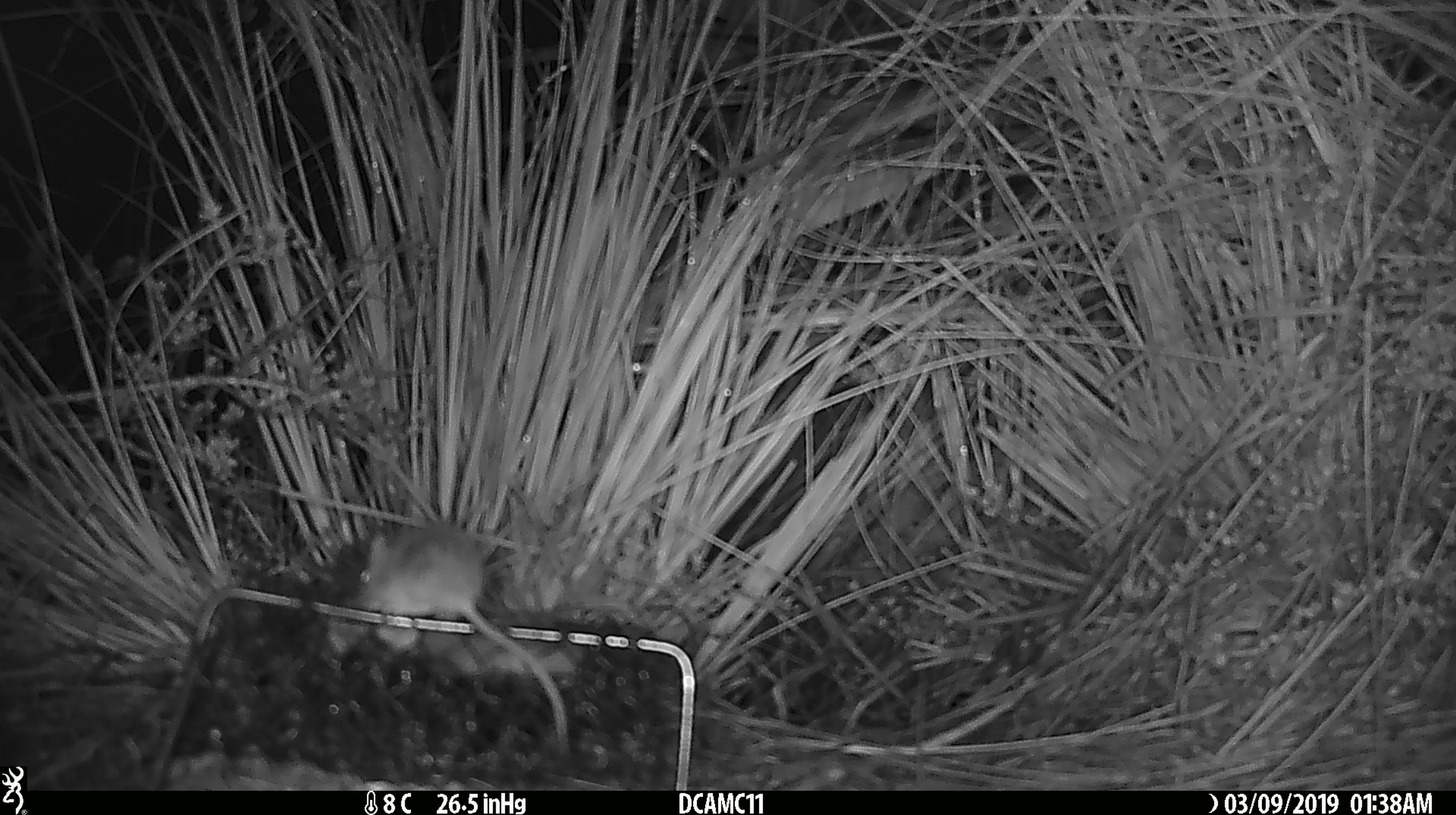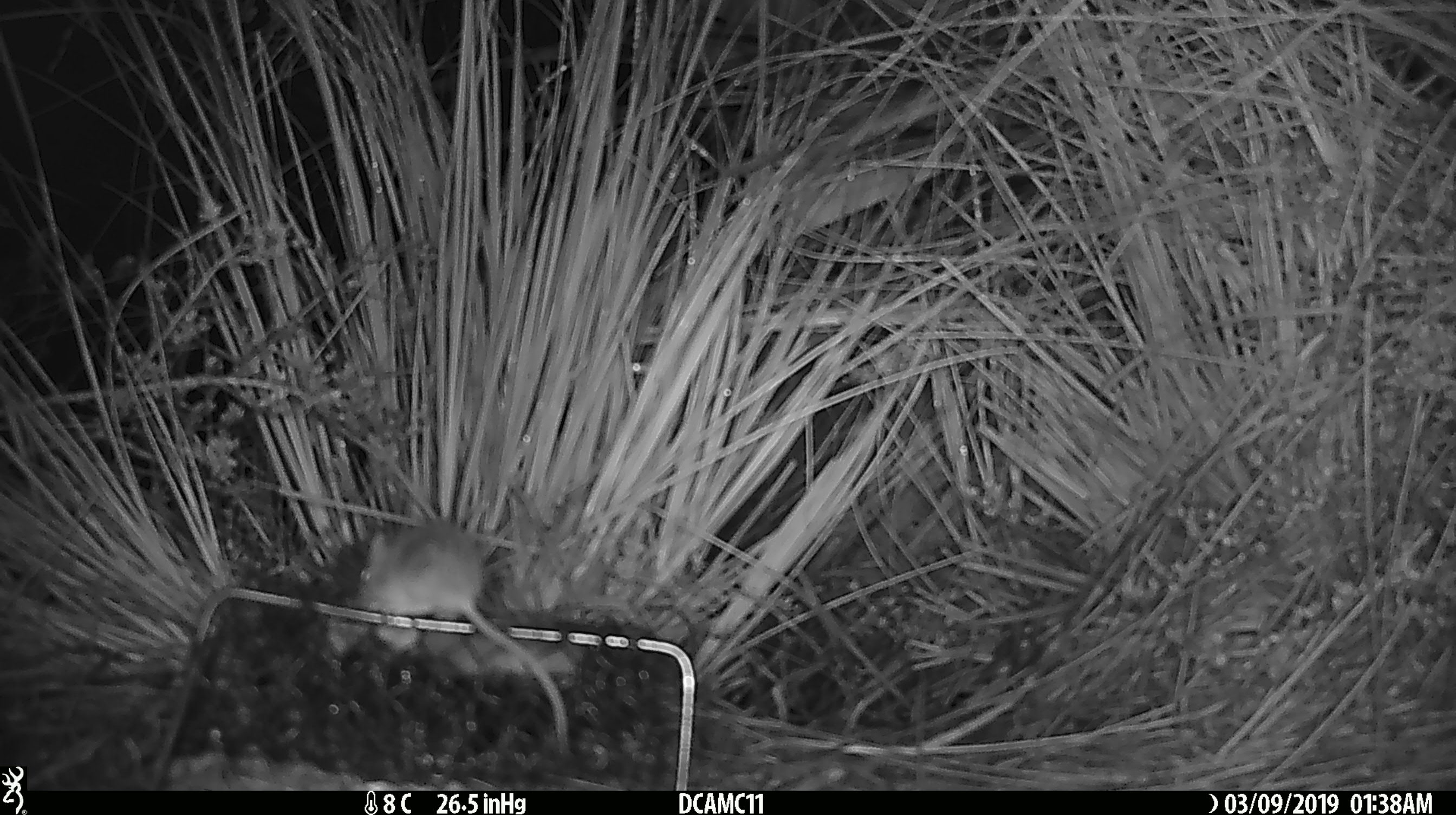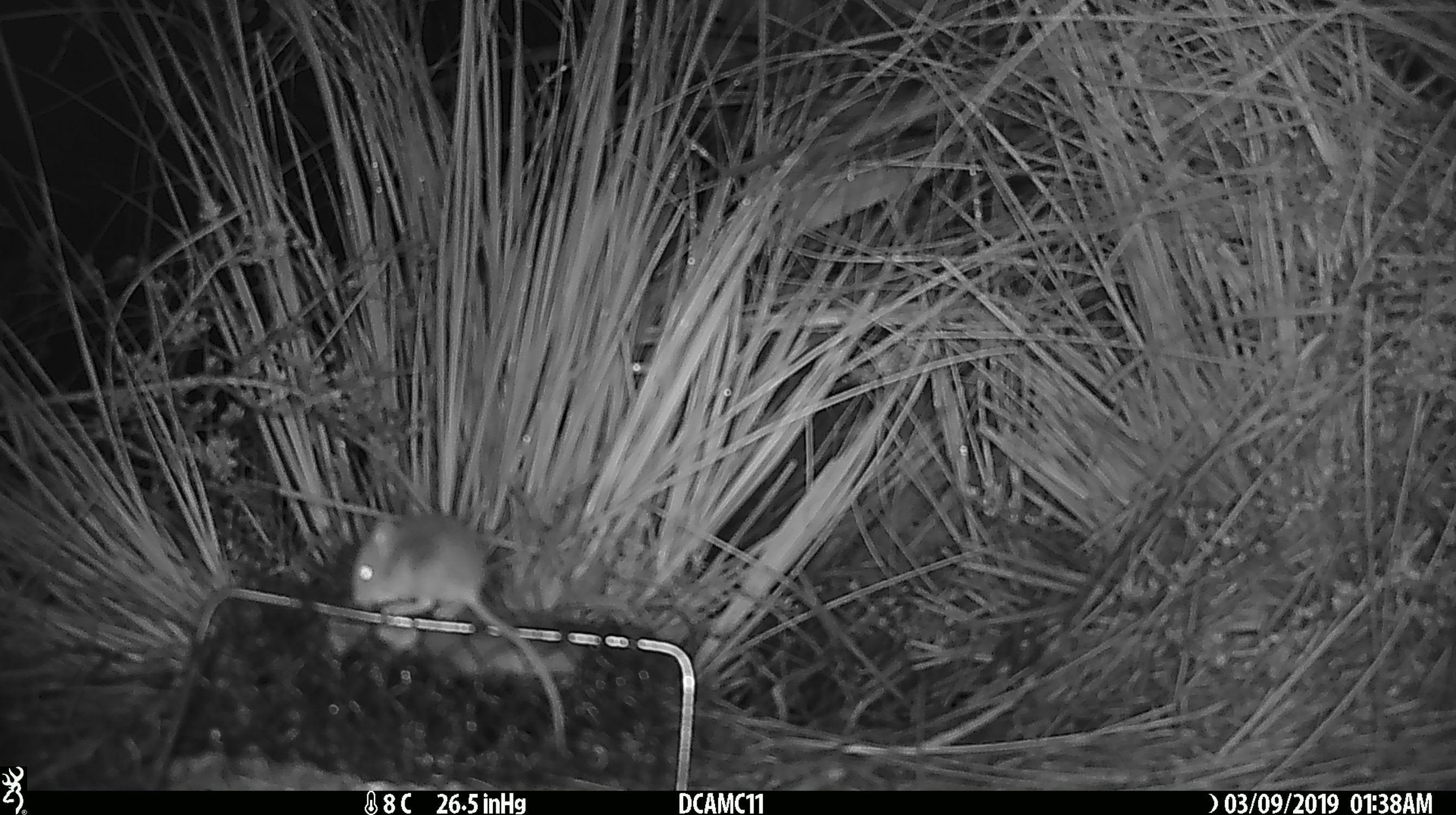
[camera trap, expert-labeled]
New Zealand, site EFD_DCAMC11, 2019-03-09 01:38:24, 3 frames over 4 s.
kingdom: Animalia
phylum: Chordata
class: Mammalia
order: Rodentia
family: Muridae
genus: Mus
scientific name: Mus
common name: mouse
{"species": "mouse (Mus)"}